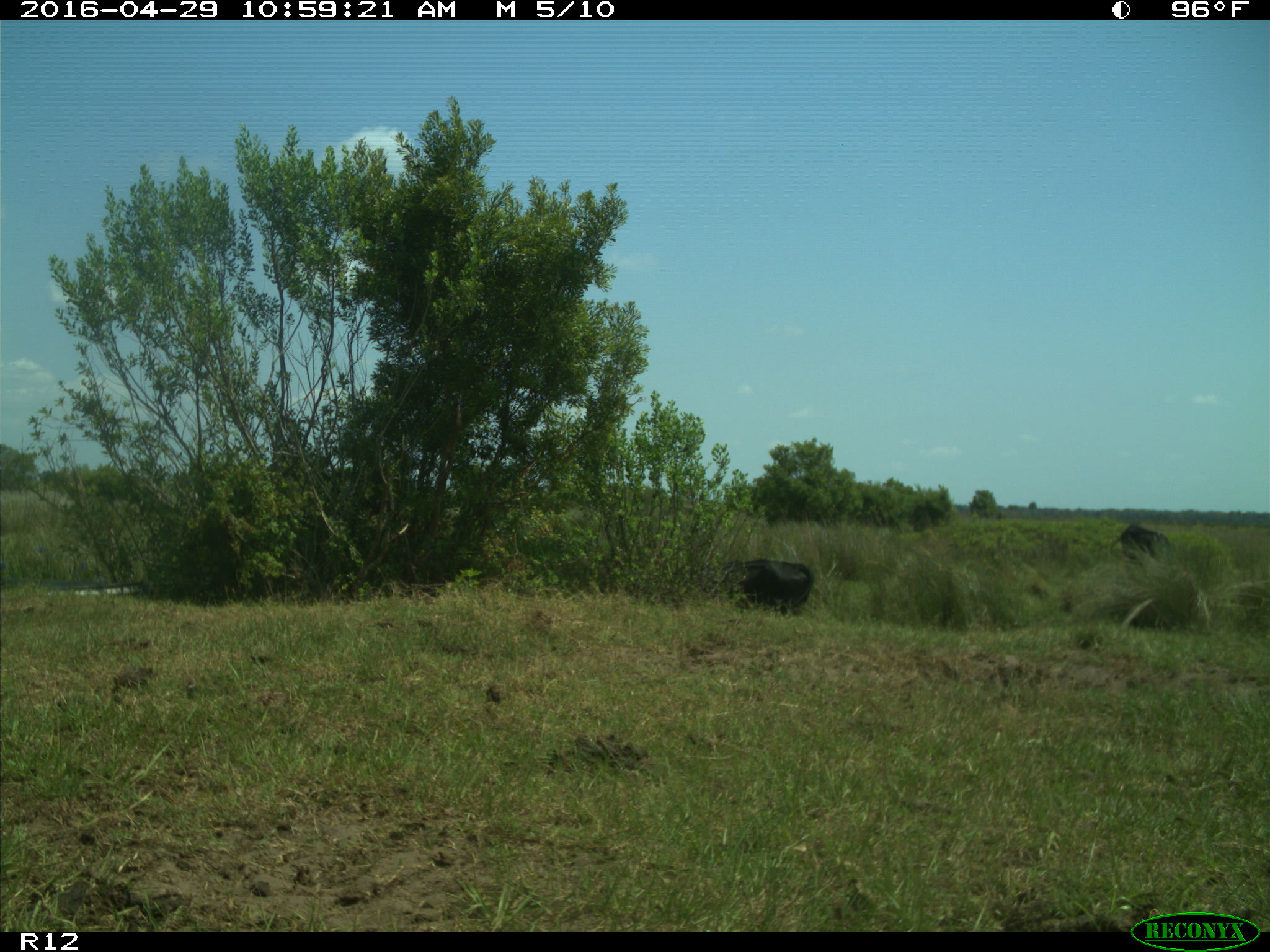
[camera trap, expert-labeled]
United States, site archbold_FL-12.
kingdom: Animalia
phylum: Chordata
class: Mammalia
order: Artiodactyla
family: Bovidae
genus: Bos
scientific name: Bos taurus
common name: domestic cow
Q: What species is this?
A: Bos taurus (domestic cow).